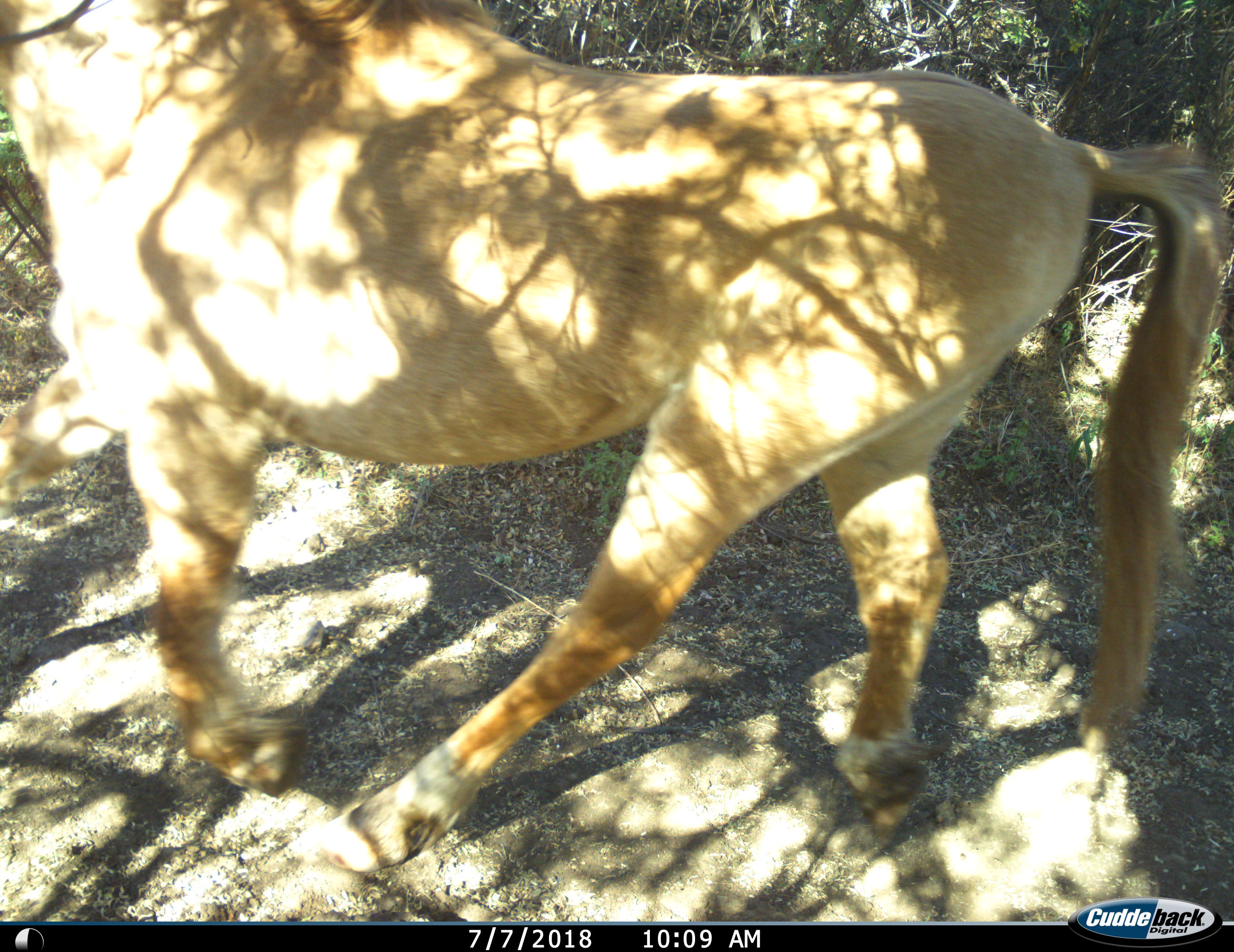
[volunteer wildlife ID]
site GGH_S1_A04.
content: unidentified animal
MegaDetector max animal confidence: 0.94